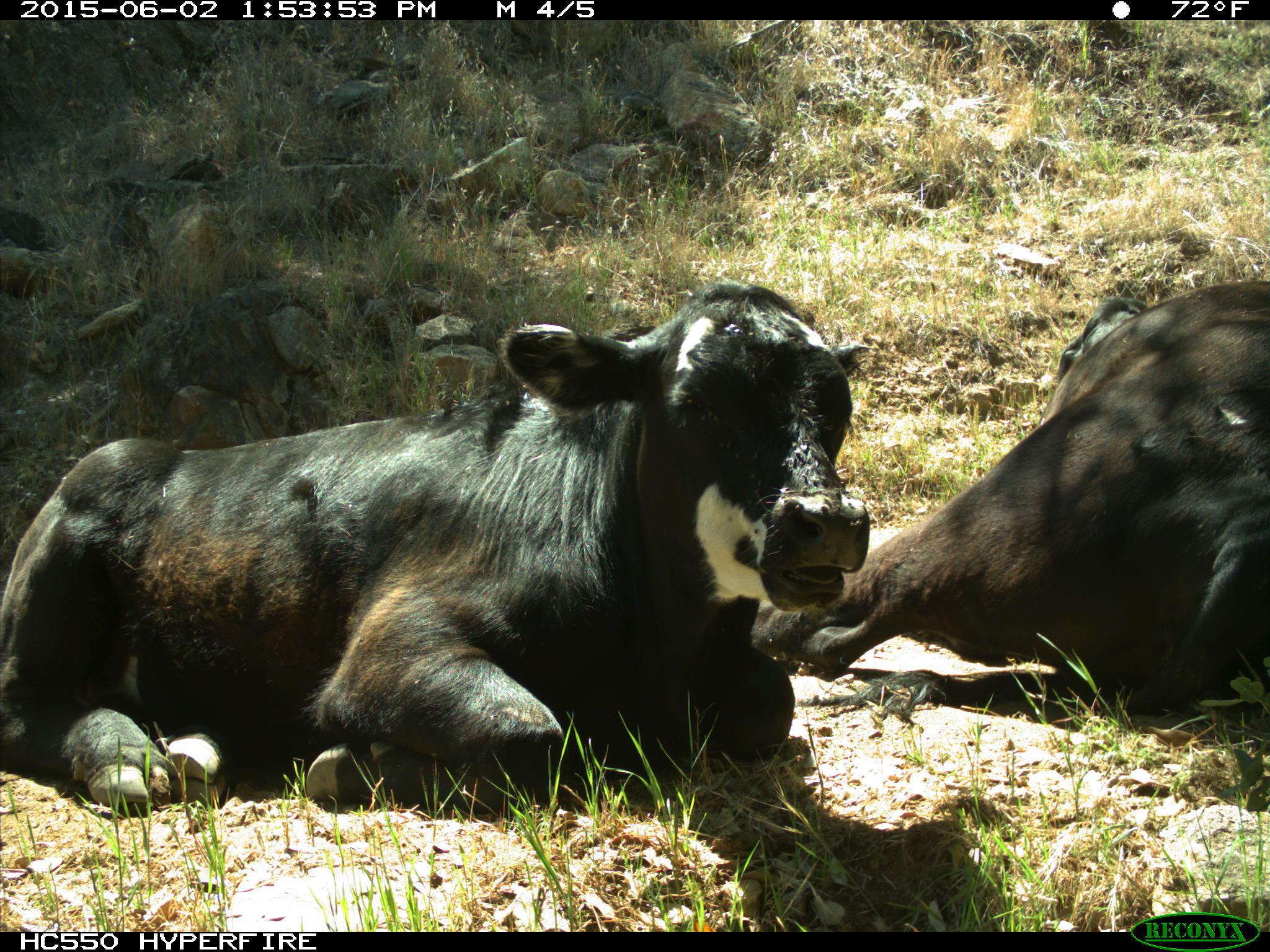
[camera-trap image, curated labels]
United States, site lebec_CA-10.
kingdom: Animalia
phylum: Chordata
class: Mammalia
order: Artiodactyla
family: Bovidae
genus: Bos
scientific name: Bos taurus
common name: domestic cow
Bos taurus (domestic cow).